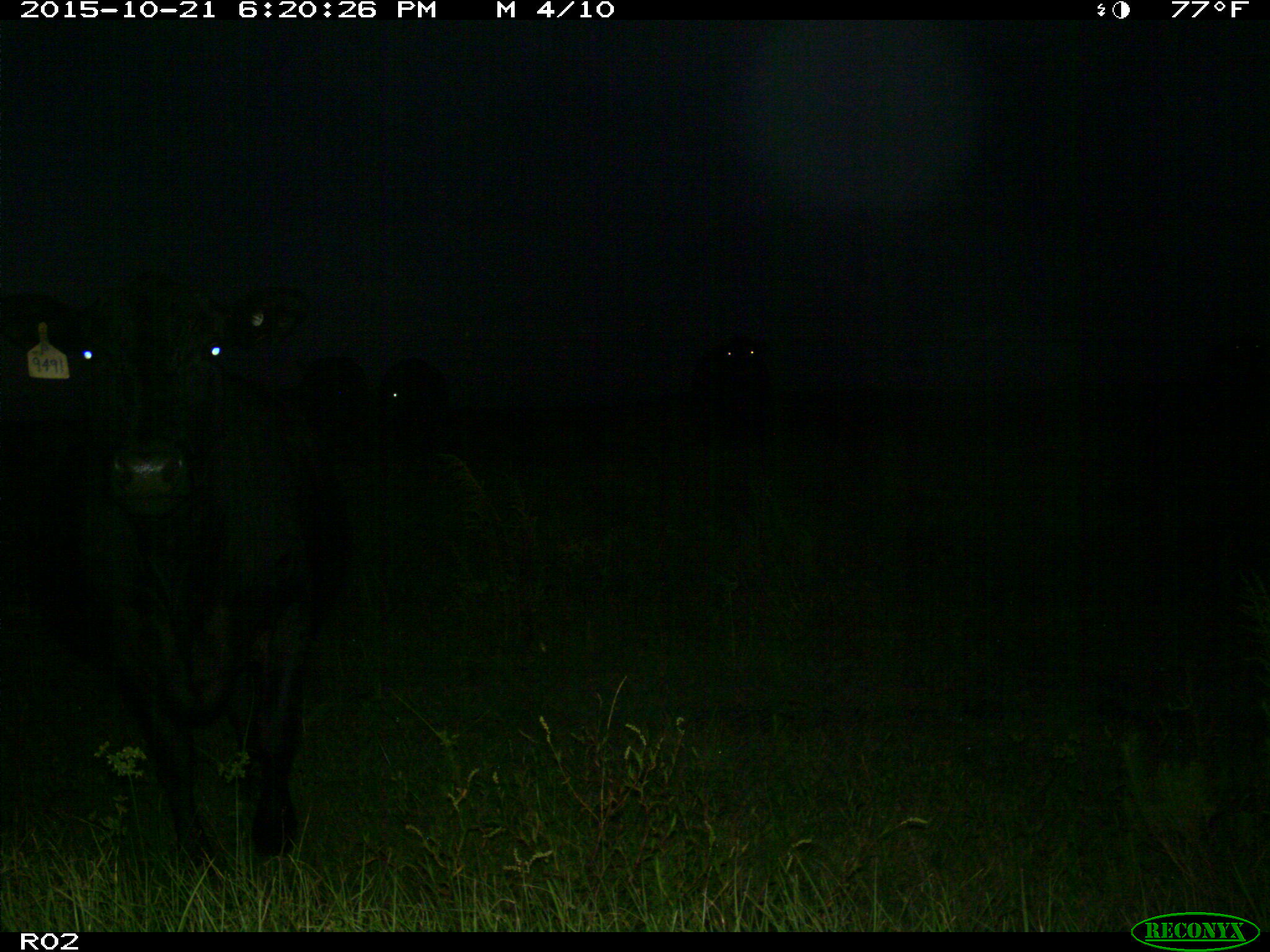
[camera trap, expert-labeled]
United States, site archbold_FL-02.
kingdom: Animalia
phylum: Chordata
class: Mammalia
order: Artiodactyla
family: Bovidae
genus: Bos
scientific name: Bos taurus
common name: domestic cow